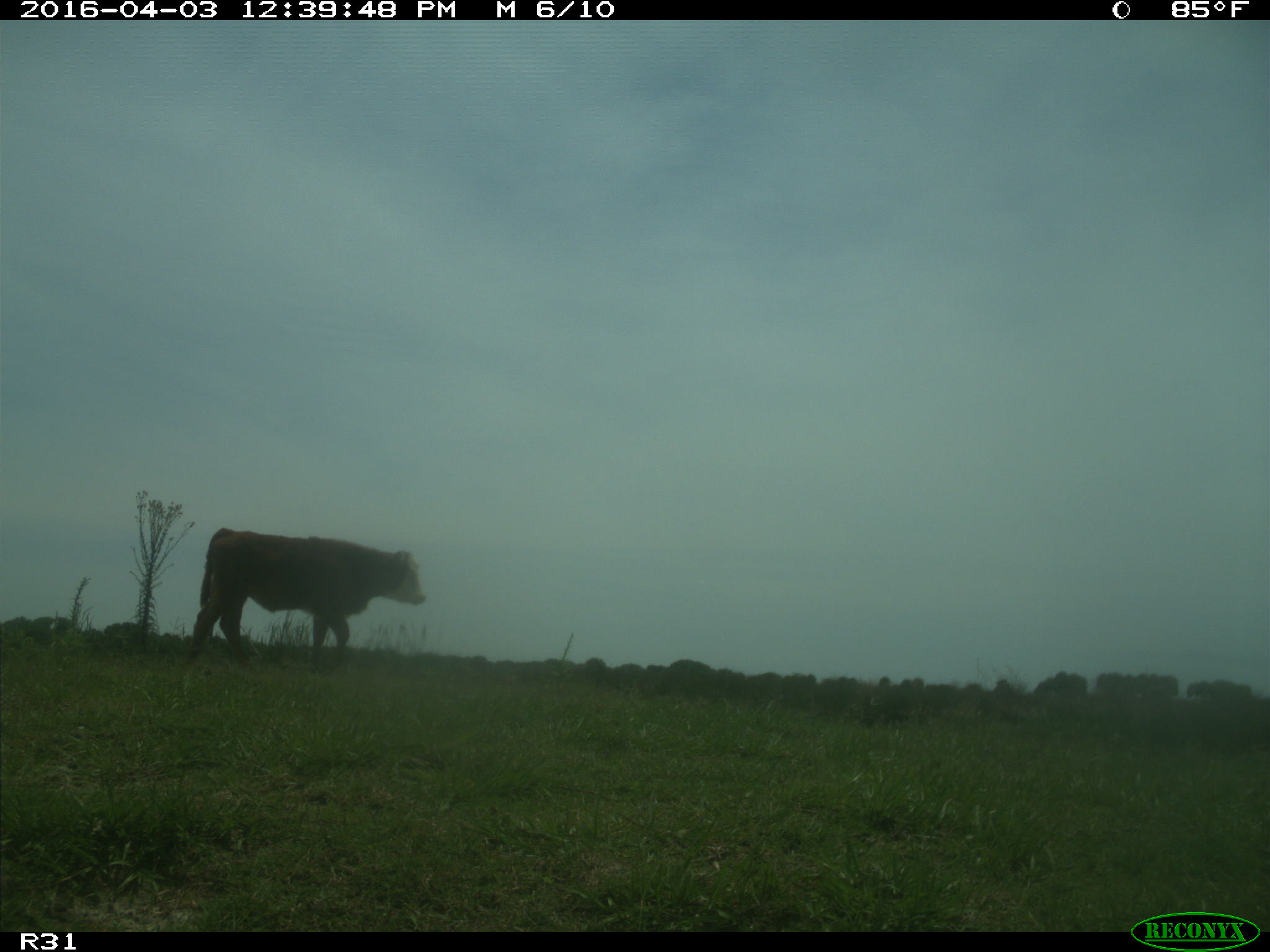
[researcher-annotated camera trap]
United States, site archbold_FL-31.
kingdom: Animalia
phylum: Chordata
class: Mammalia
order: Artiodactyla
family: Bovidae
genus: Bos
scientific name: Bos taurus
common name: domestic cow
Bos taurus (domestic cow).